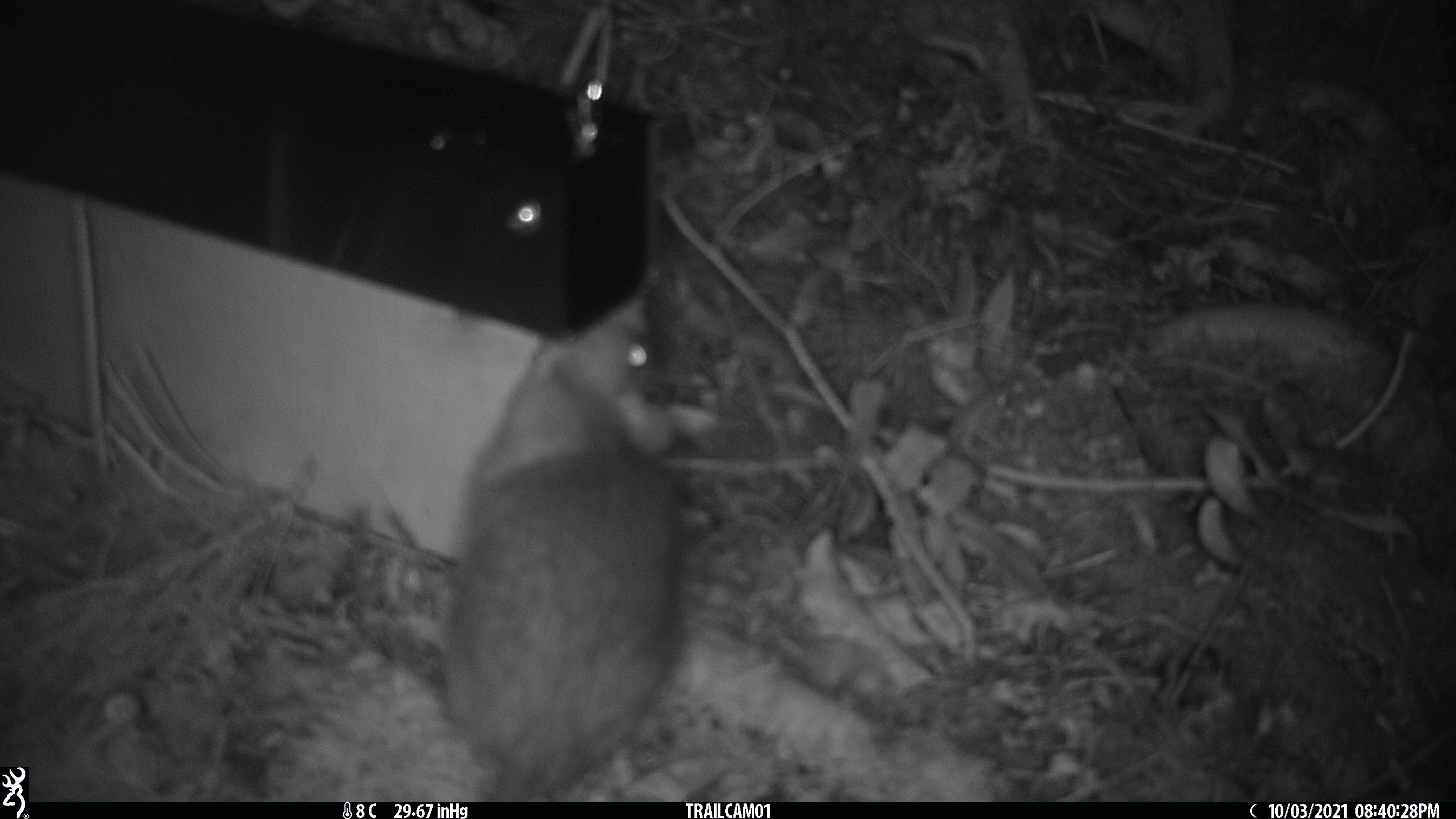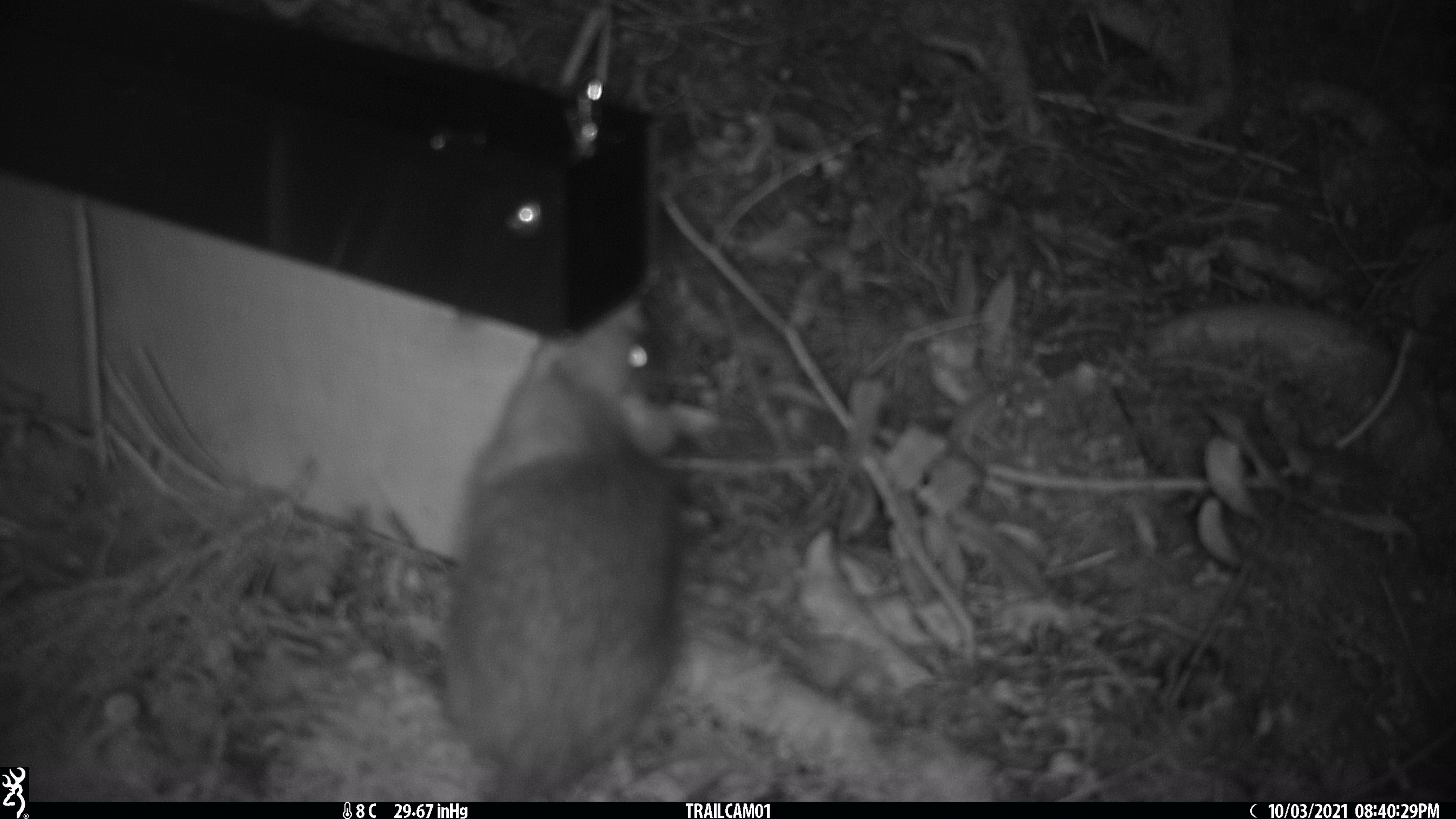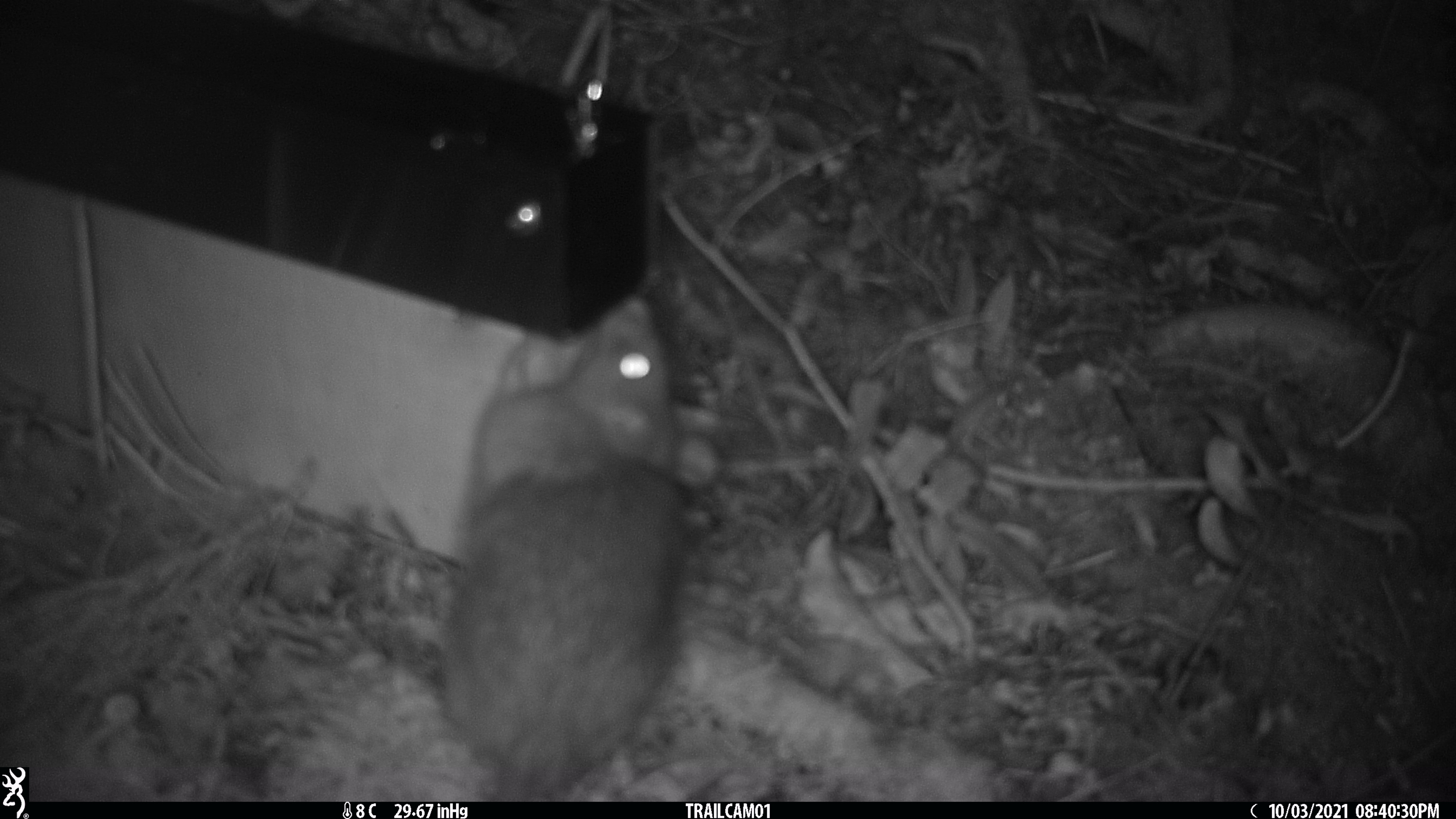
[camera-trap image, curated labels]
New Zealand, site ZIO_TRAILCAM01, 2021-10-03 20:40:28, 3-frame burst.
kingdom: Animalia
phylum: Chordata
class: Mammalia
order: Rodentia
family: Muridae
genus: Rattus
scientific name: Rattus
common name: rat